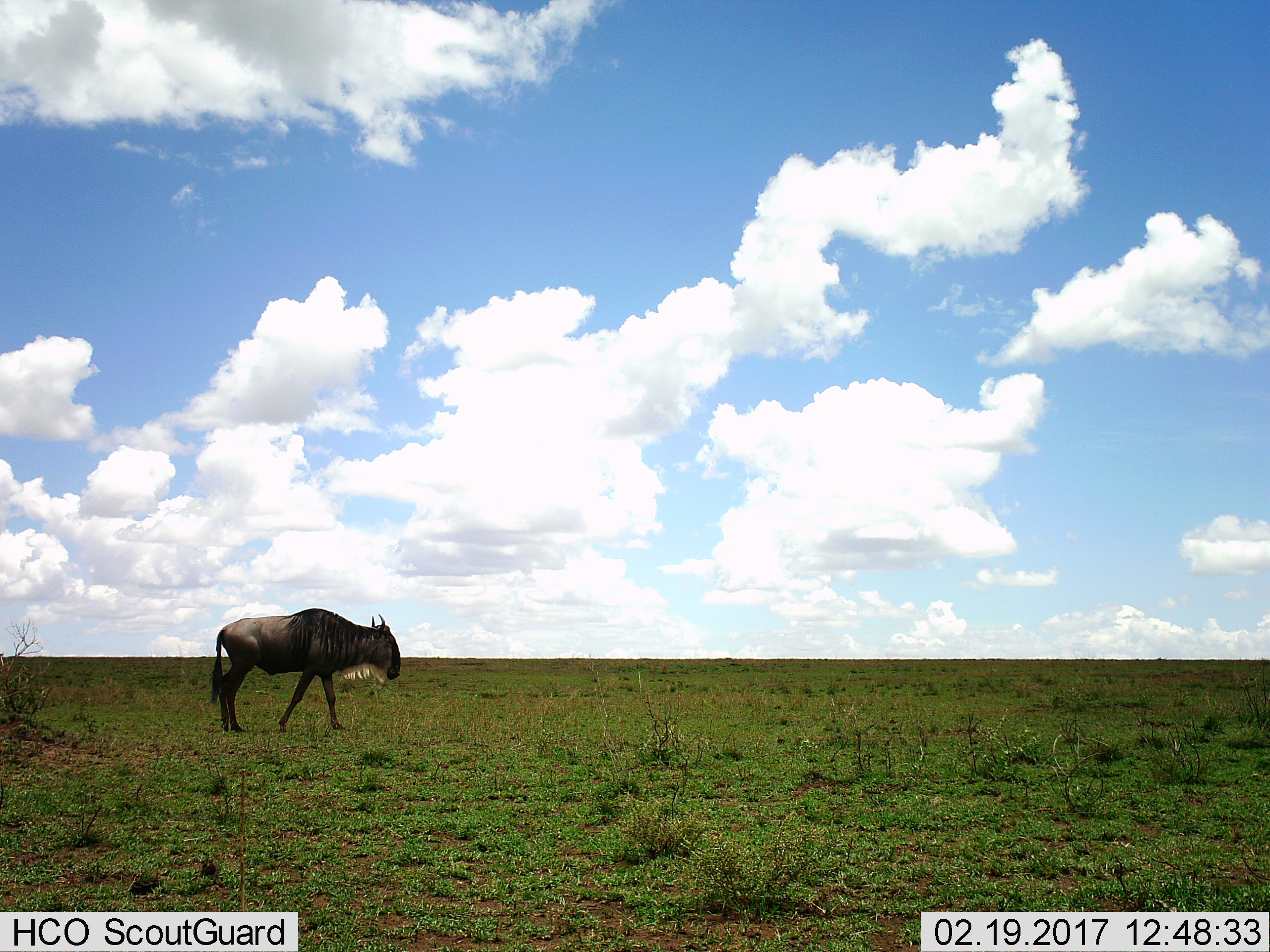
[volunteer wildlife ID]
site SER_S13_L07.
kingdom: Animalia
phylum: Chordata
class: Mammalia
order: Artiodactyla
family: Bovidae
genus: Connochaetes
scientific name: Connochaetes taurinus taurinus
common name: blue wildebeest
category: wildebeestblue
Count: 1.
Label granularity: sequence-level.